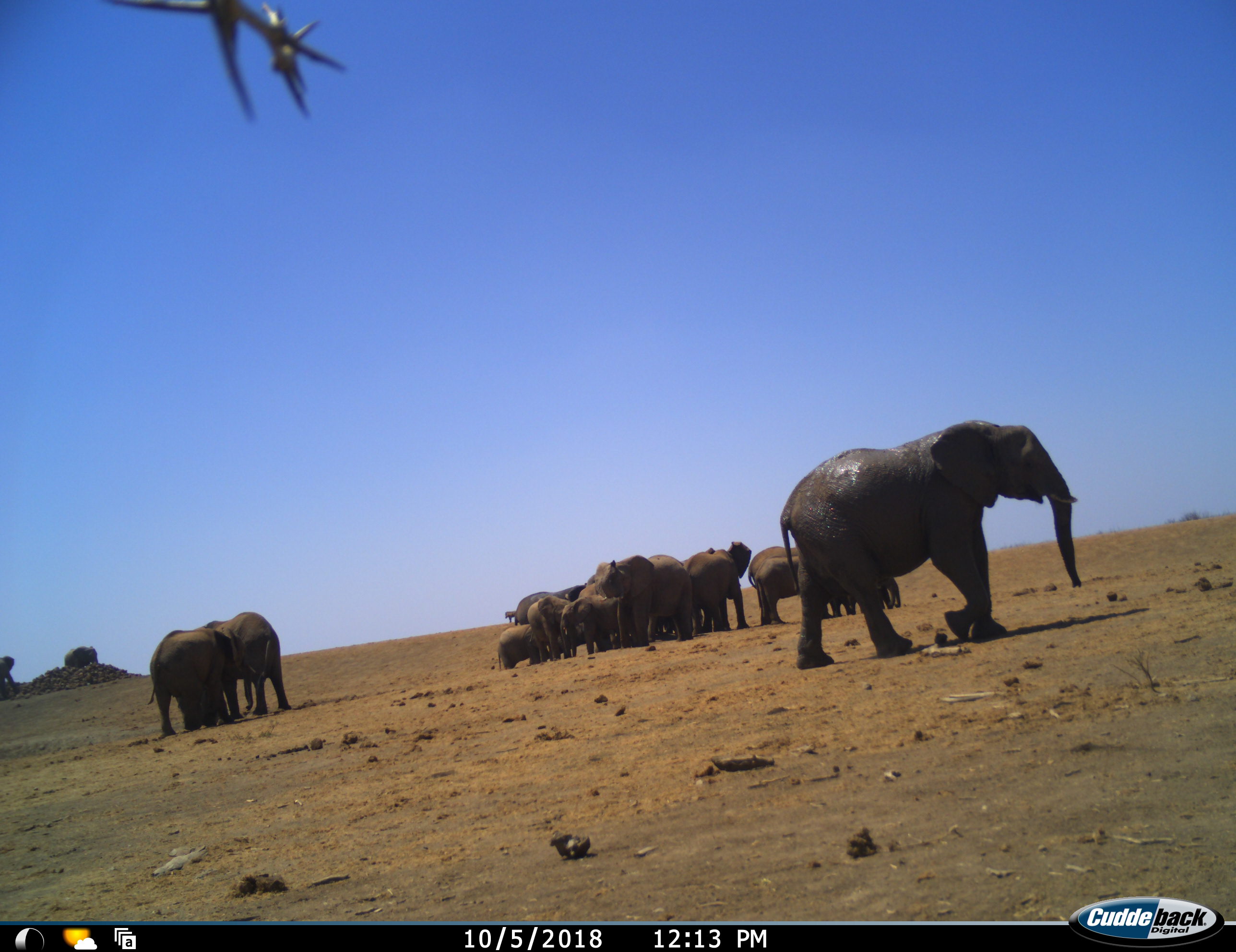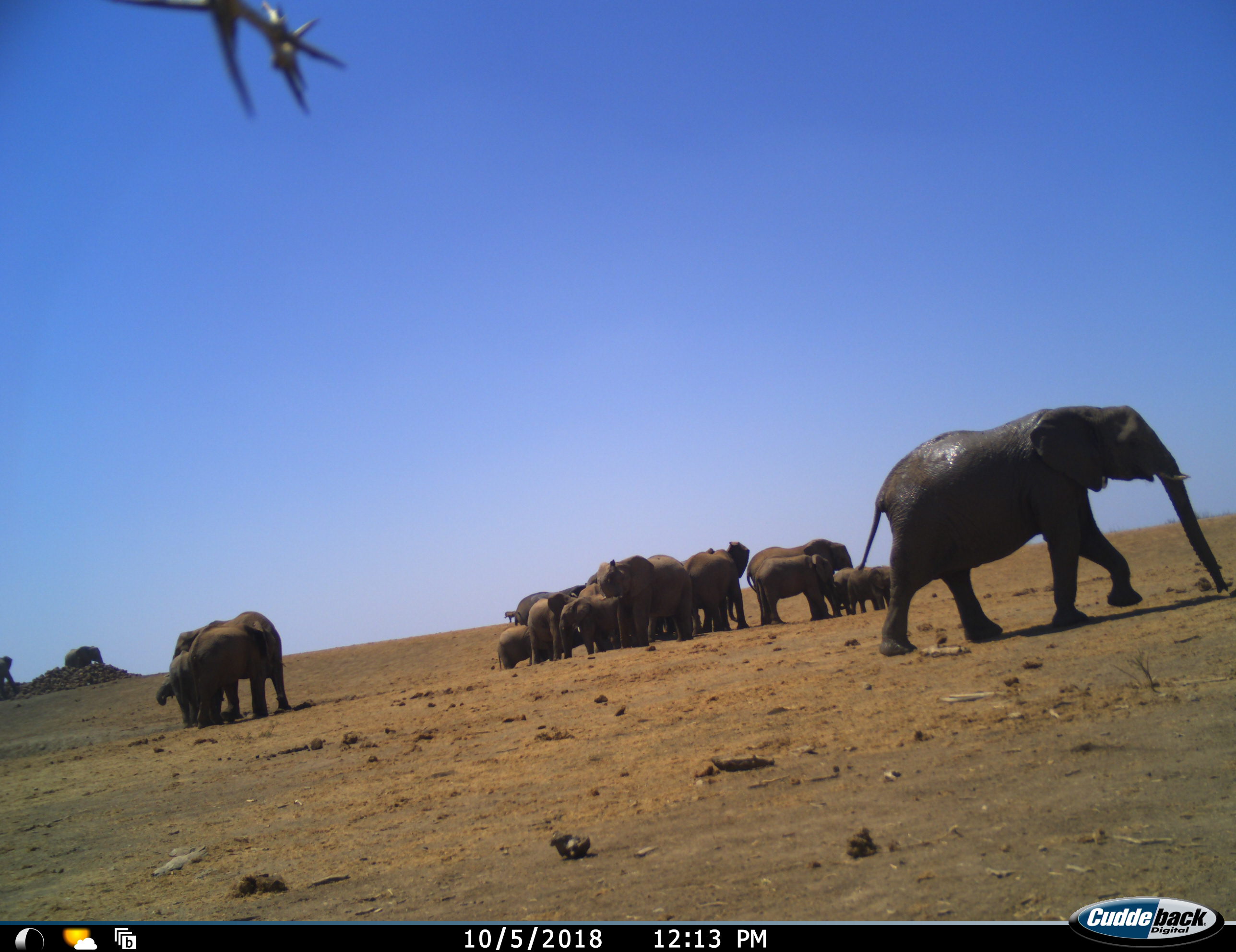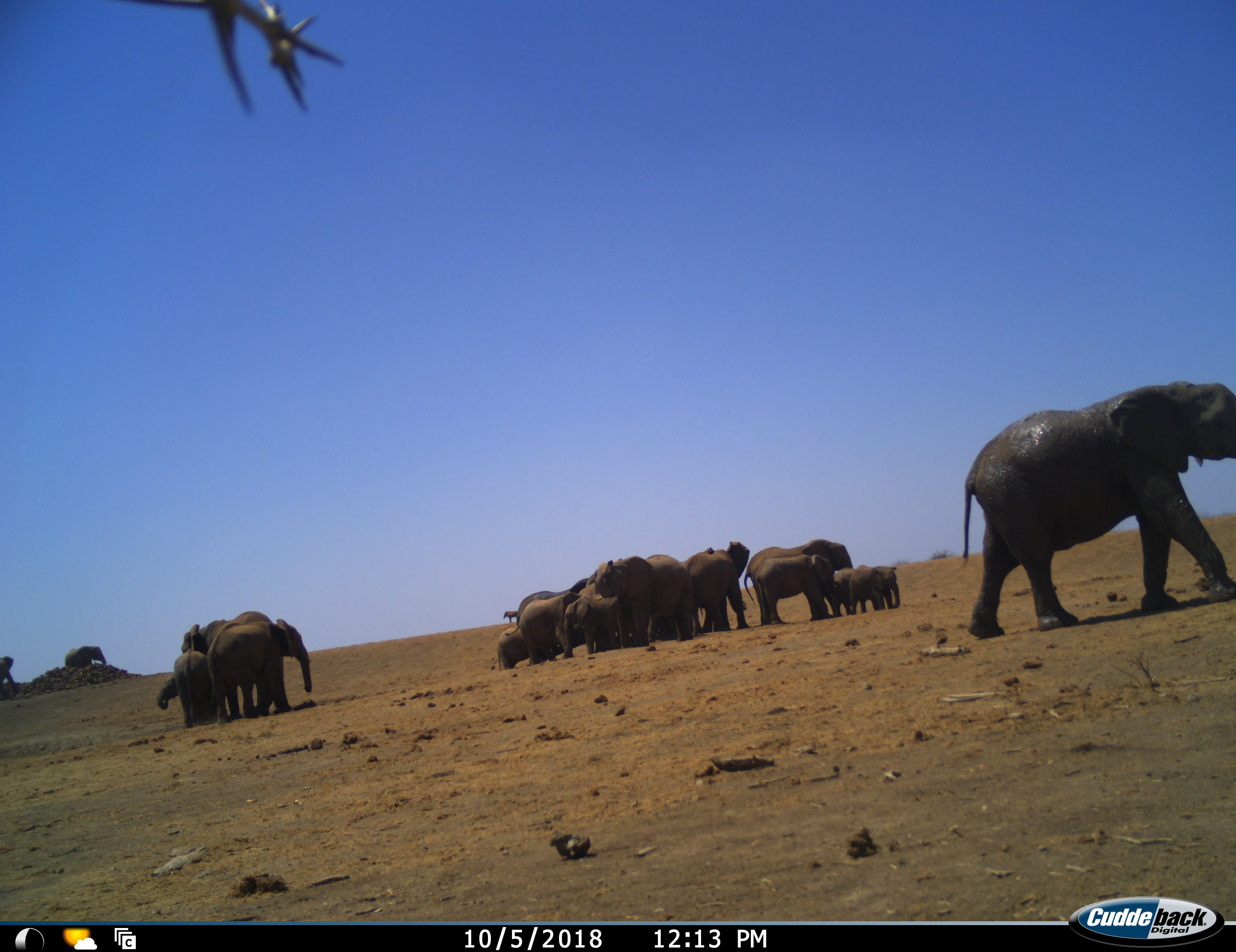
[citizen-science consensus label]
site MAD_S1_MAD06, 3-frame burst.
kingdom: Animalia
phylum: Chordata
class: Mammalia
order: Proboscidea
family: Elephantidae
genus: Loxodonta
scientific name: Loxodonta africana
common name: african bush elephant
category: elephant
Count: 11-50.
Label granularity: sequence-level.